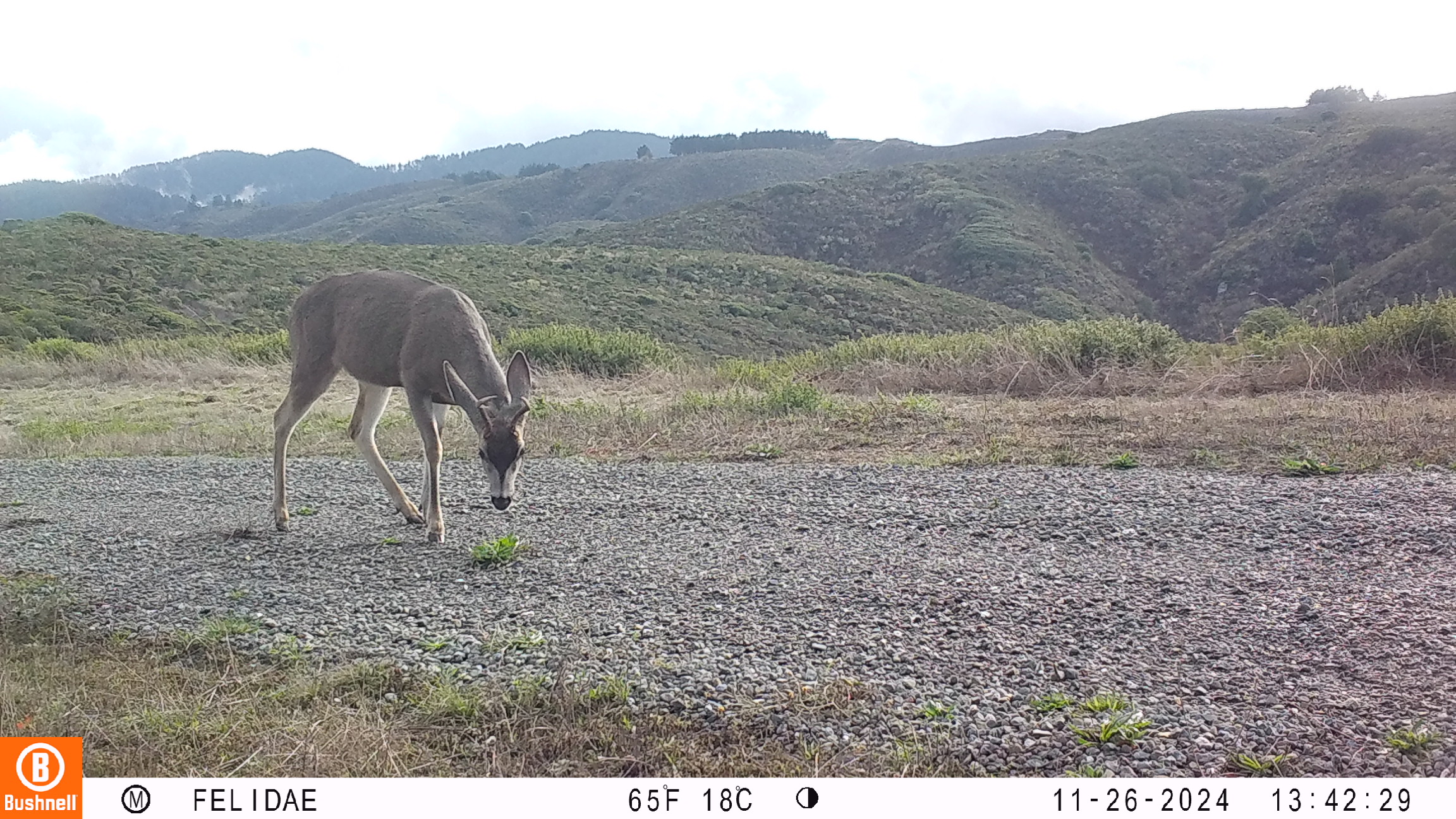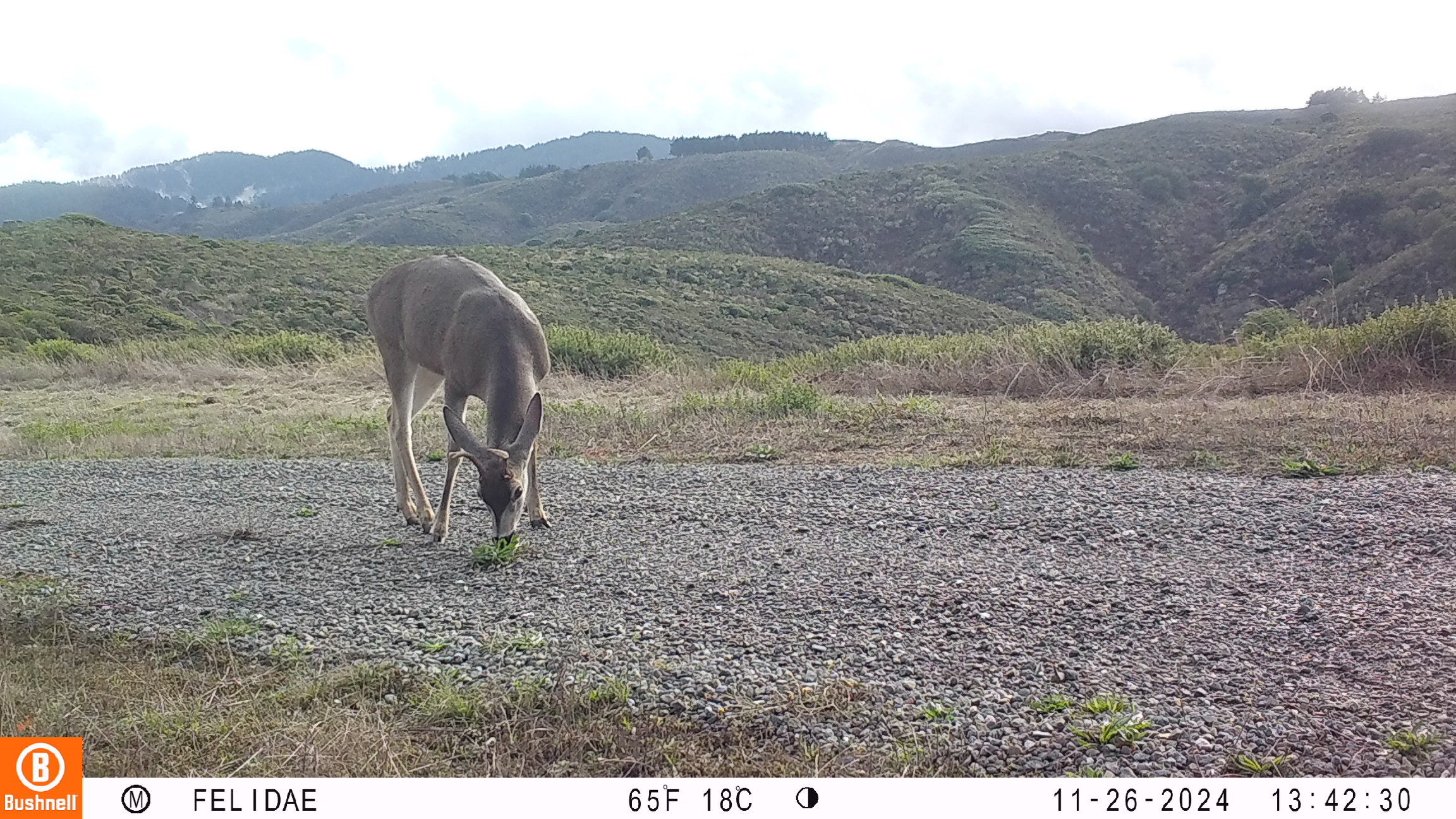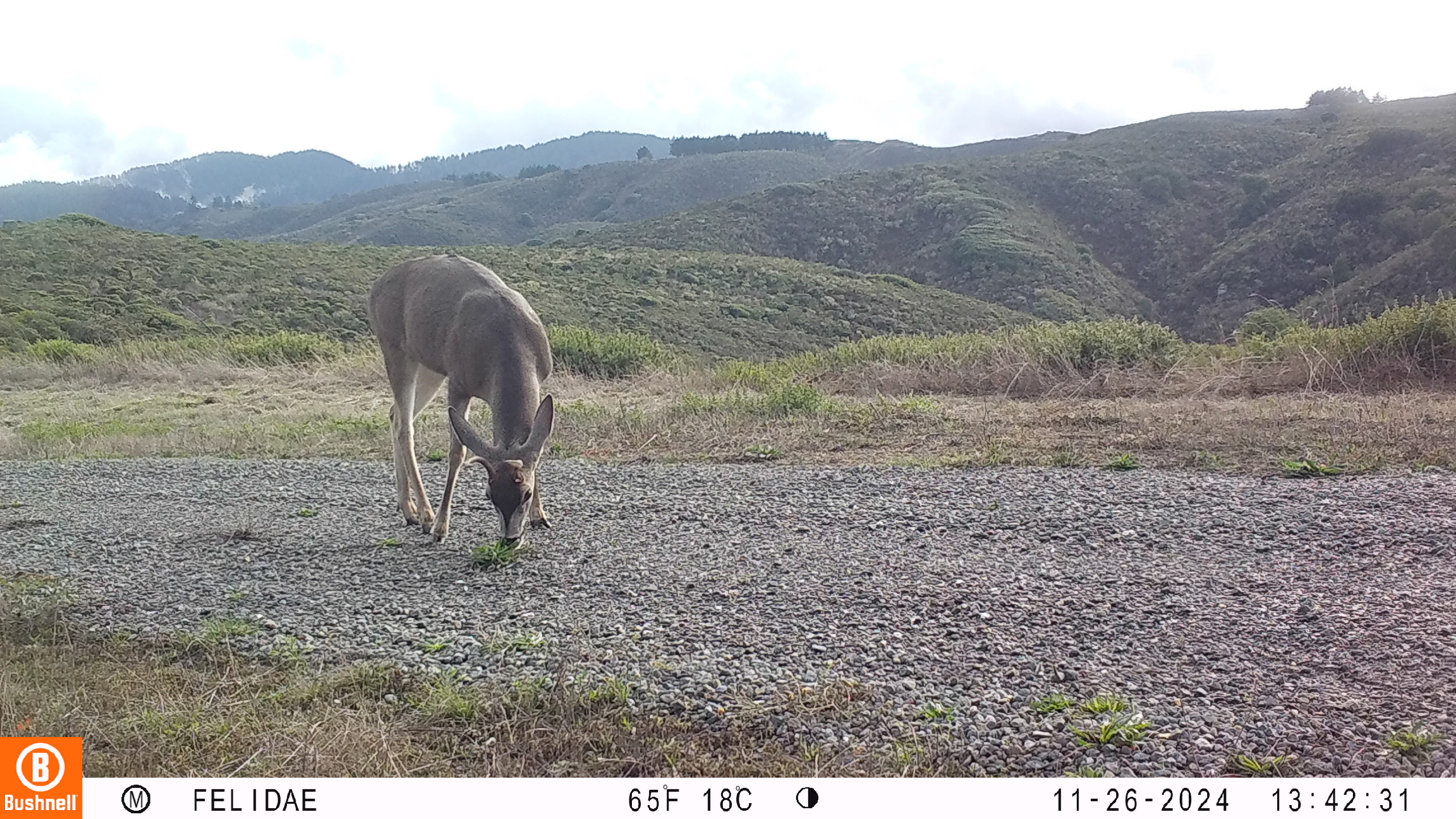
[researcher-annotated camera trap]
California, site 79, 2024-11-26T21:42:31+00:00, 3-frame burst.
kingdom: Animalia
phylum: Chordata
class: Mammalia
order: Artiodactyla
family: Cervidae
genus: Odocoileus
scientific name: Odocoileus hemionus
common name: mule deer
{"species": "mule deer (Odocoileus hemionus)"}